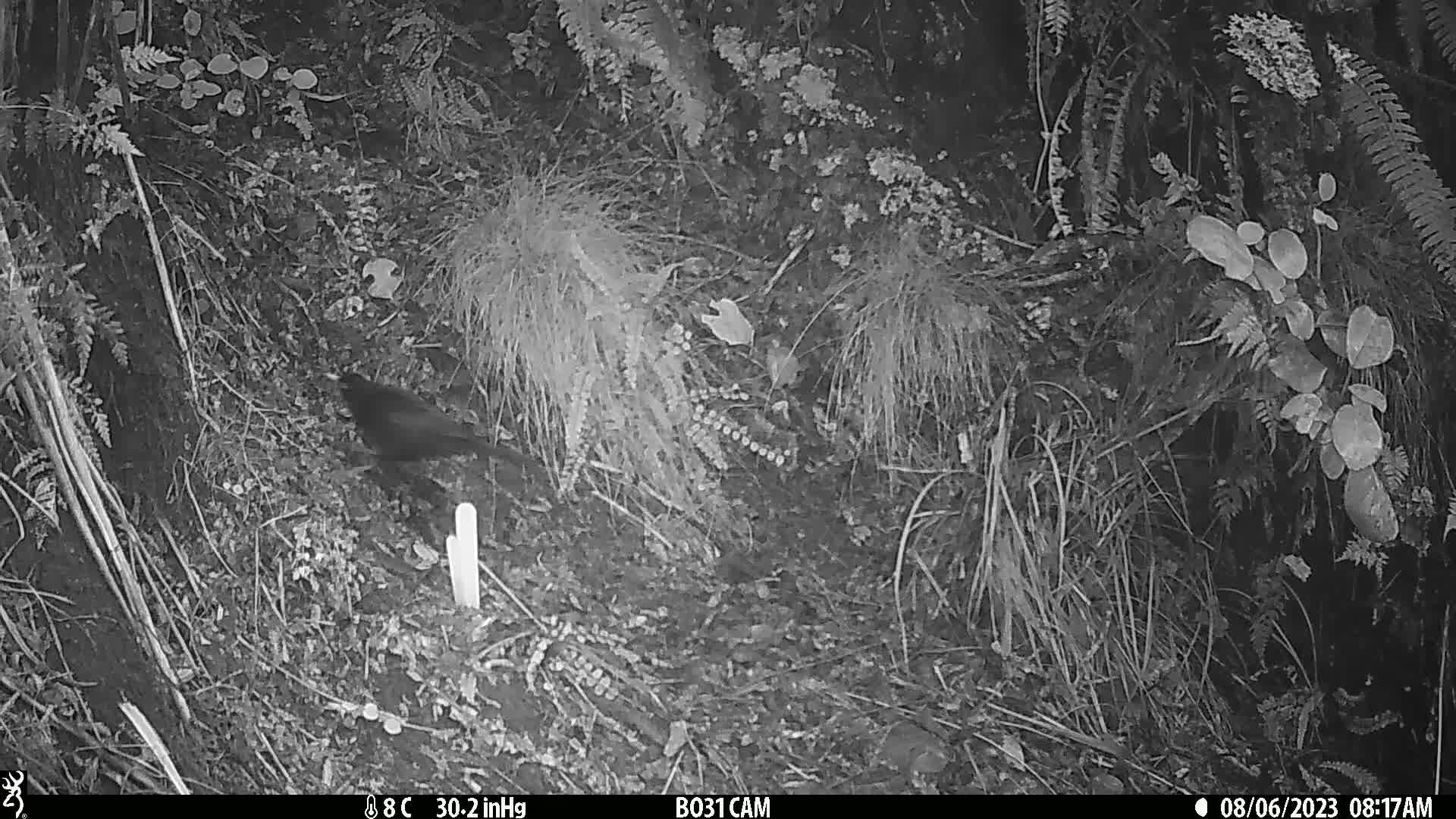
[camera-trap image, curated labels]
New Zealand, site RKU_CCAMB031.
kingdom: Animalia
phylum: Chordata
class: Aves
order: Passeriformes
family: Turdidae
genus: Turdus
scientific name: Turdus merula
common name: eurasian blackbird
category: blackbird